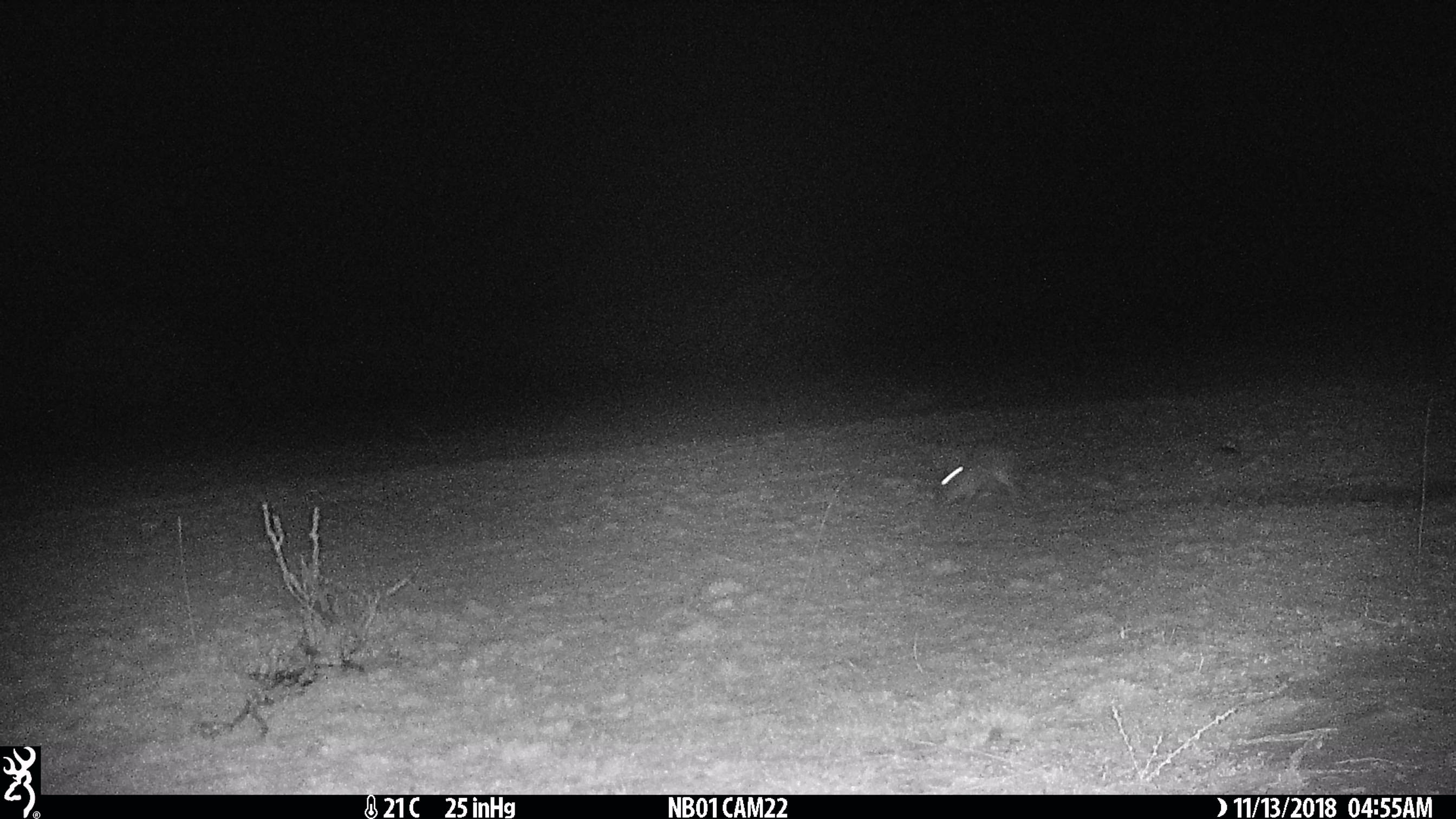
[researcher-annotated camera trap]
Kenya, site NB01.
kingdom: Animalia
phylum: Chordata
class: Mammalia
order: Lagomorpha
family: Leporidae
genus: Lepus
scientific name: Lepus capensis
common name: cape hare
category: hare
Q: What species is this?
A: Hare (cape hare) (Lepus capensis).